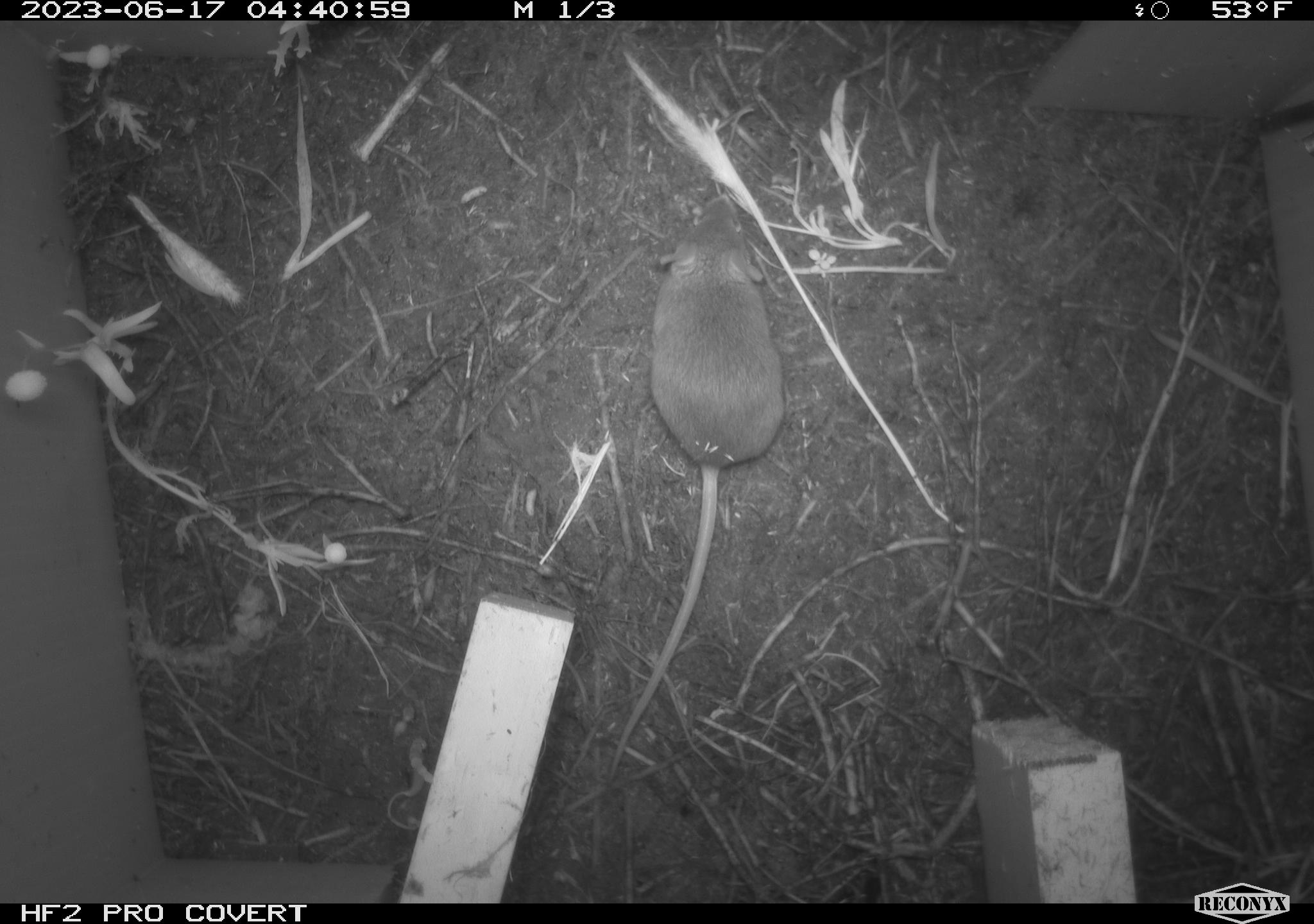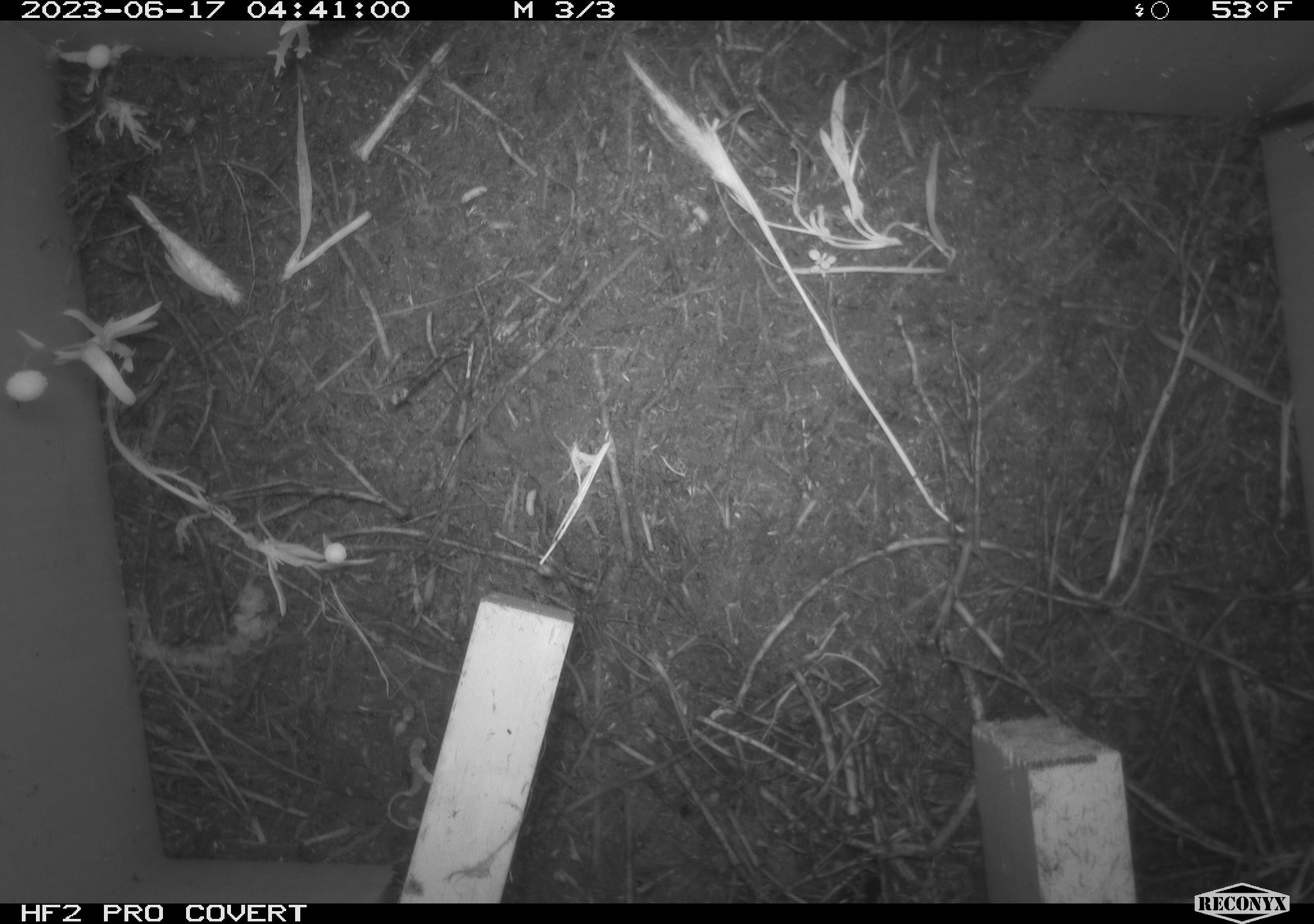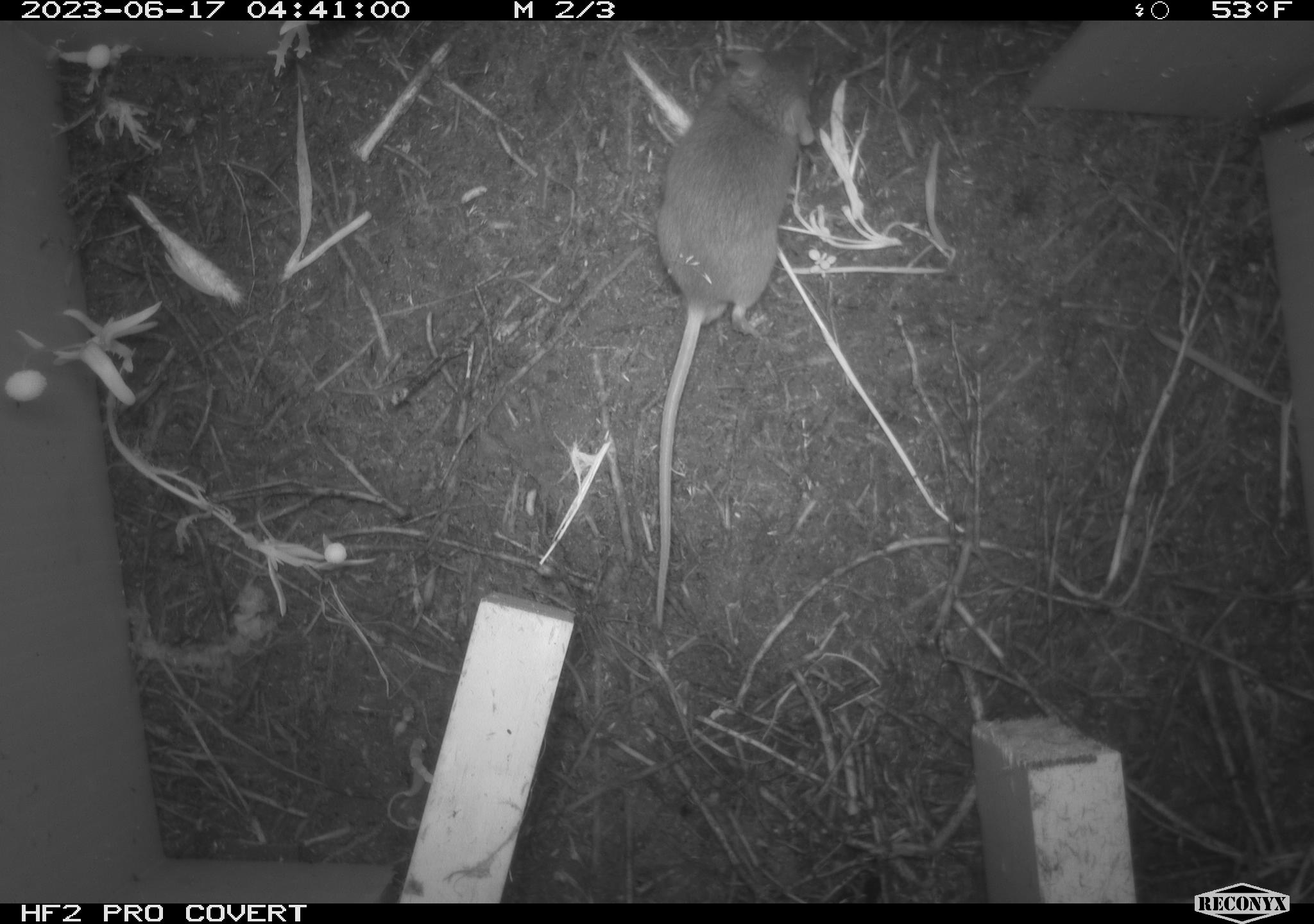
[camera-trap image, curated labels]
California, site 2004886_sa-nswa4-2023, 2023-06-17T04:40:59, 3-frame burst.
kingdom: Animalia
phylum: Chordata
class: Mammalia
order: Rodentia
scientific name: Rodentia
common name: mouse species